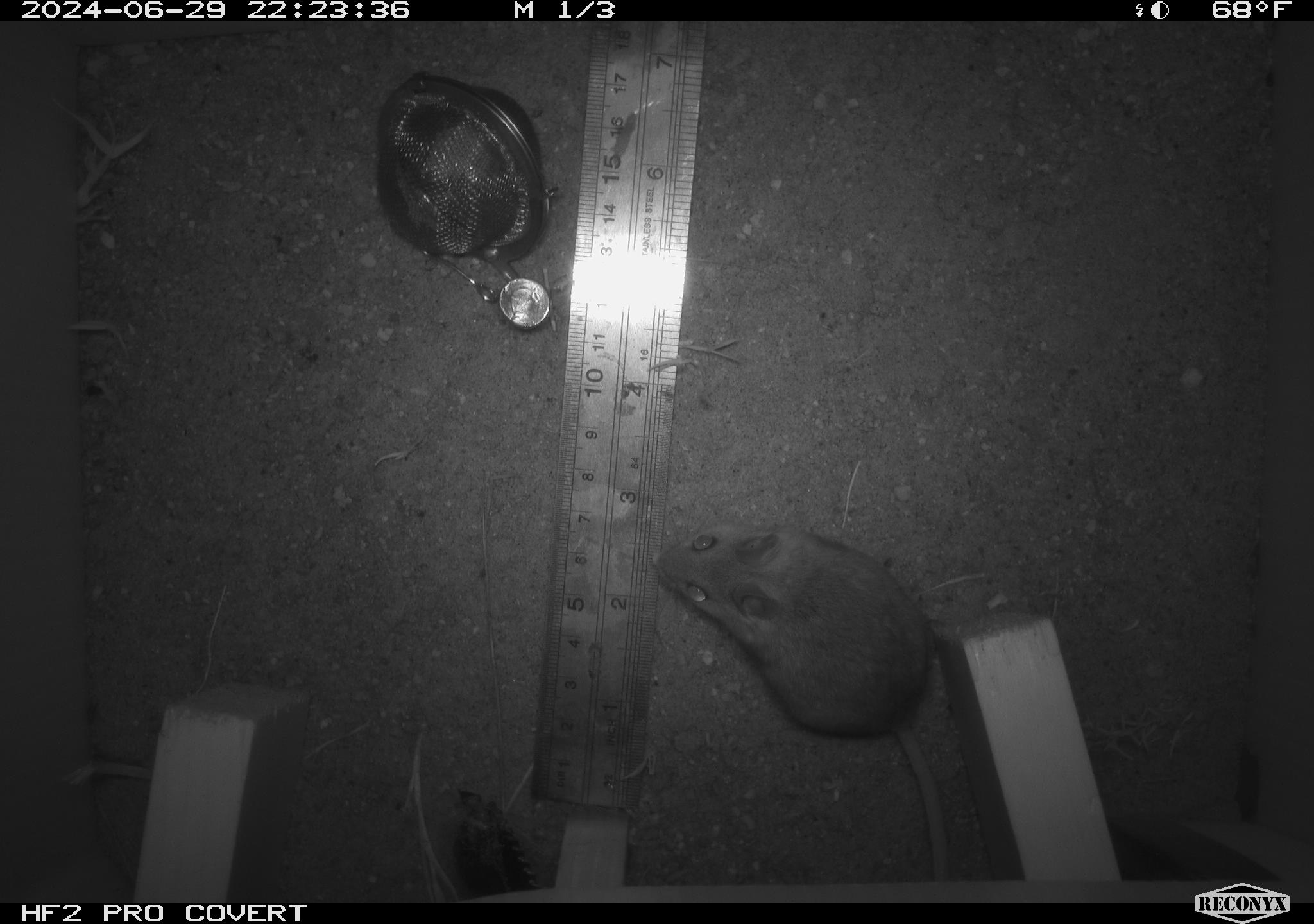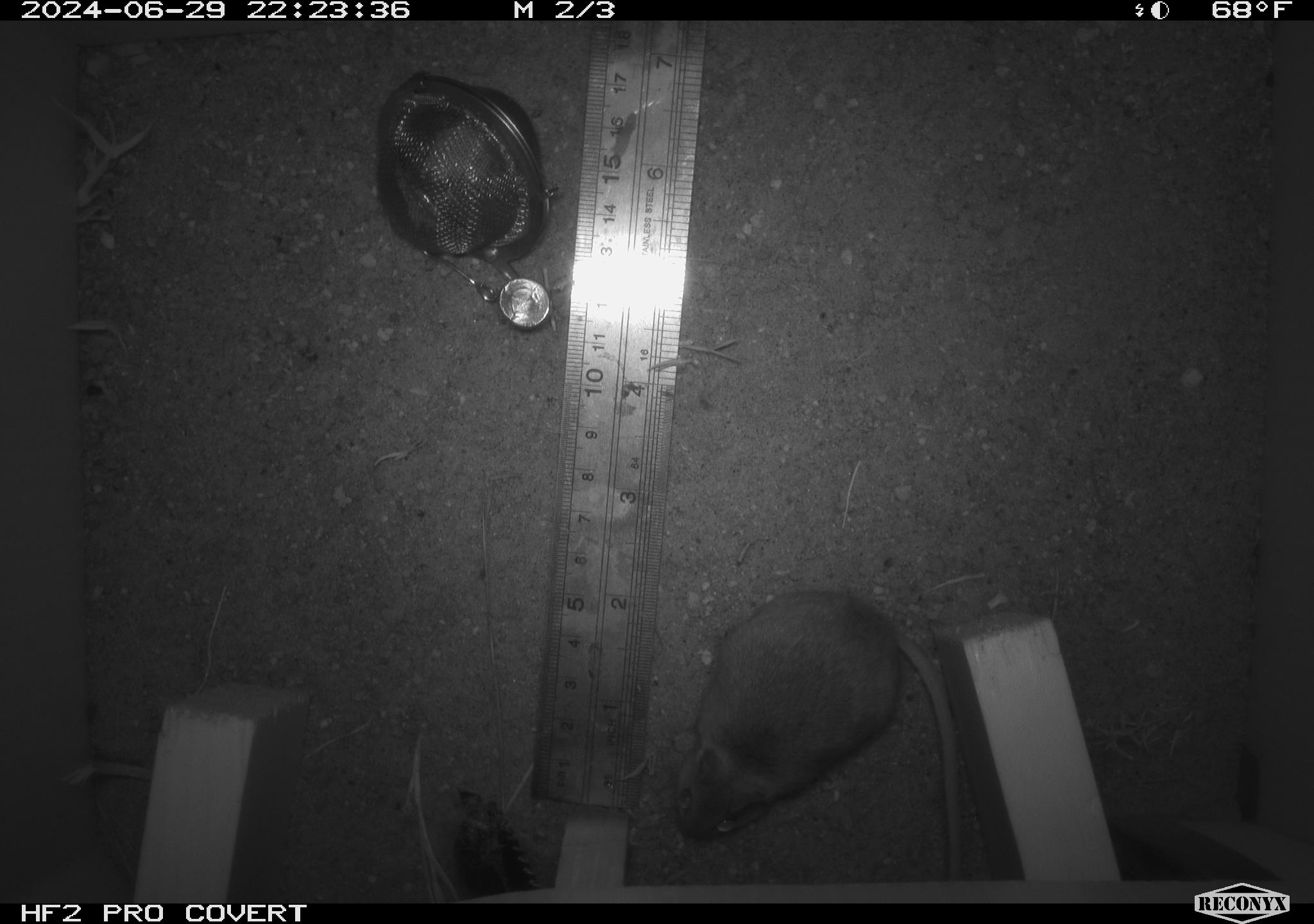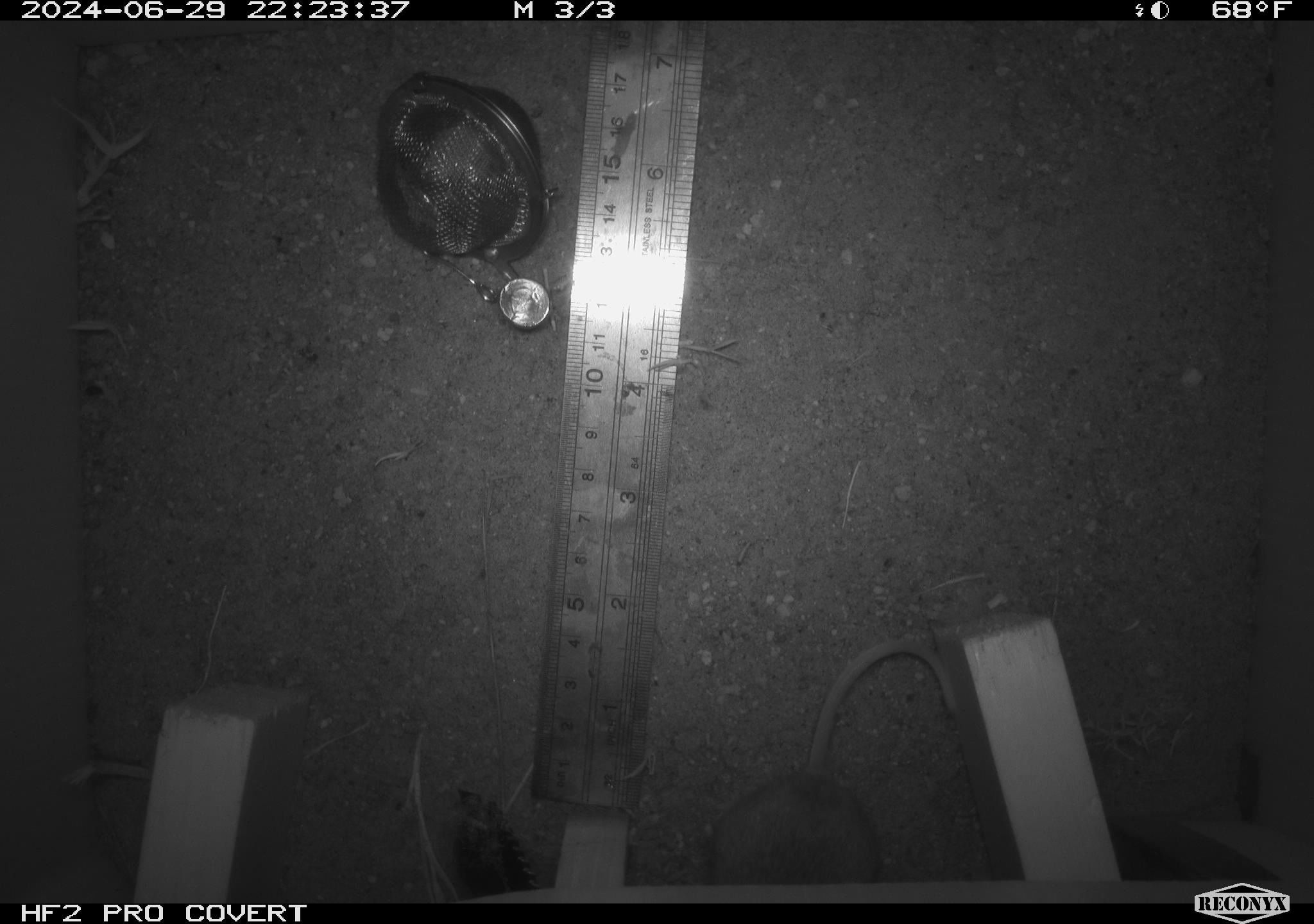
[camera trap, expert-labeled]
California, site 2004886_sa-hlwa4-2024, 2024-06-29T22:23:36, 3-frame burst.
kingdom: Animalia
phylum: Chordata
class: Mammalia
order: Rodentia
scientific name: Rodentia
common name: mouse species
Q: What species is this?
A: Mouse species (Rodentia).